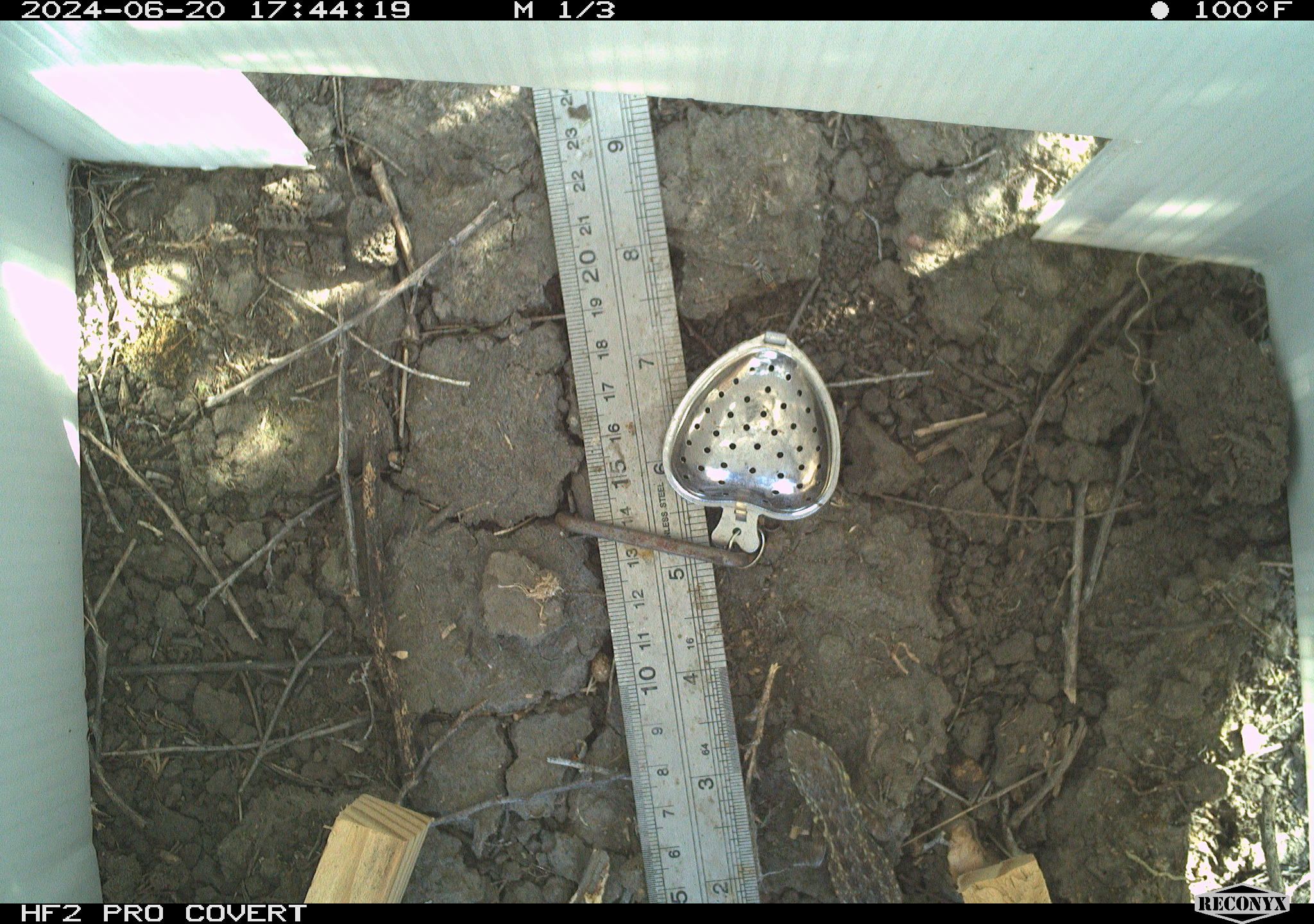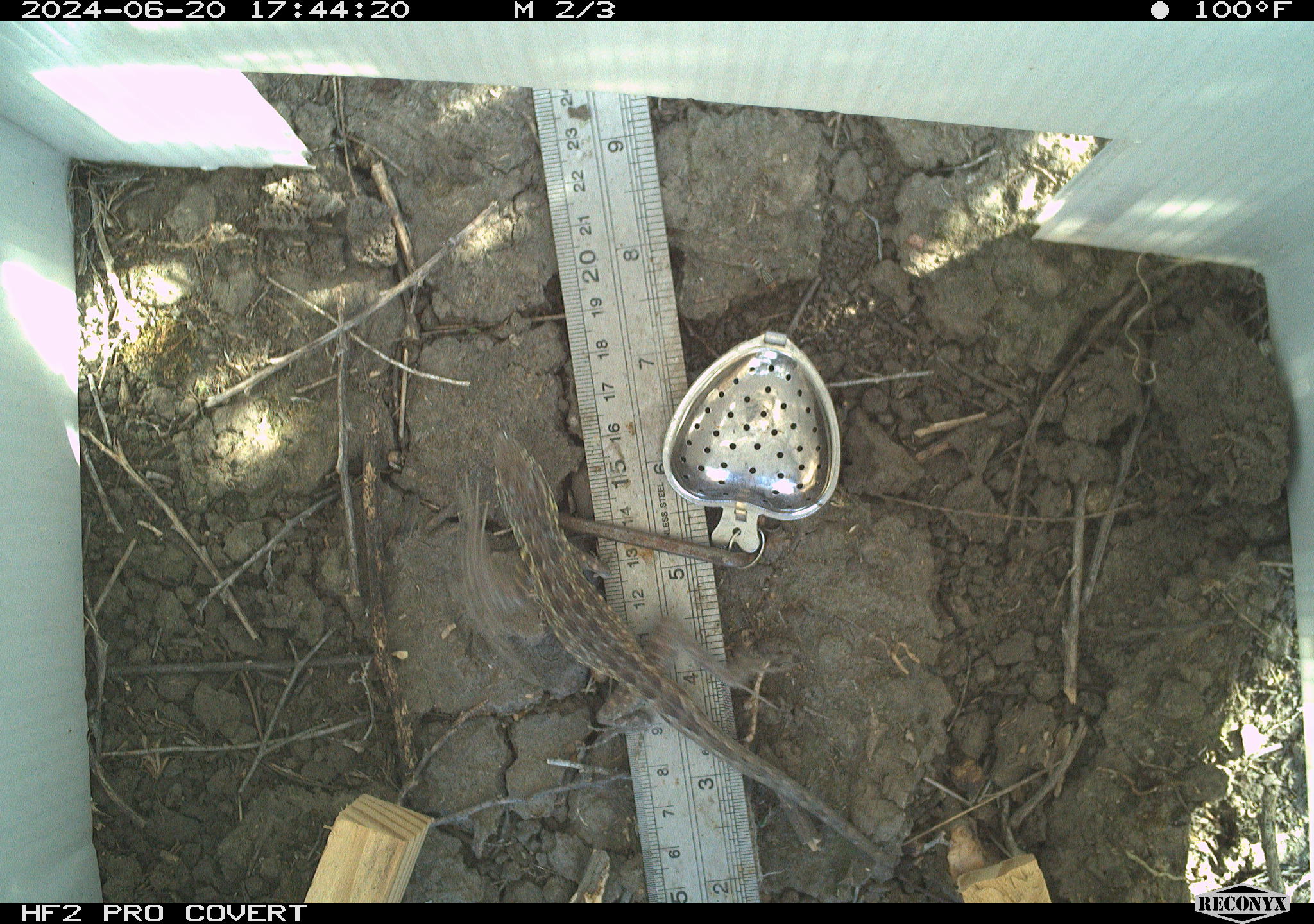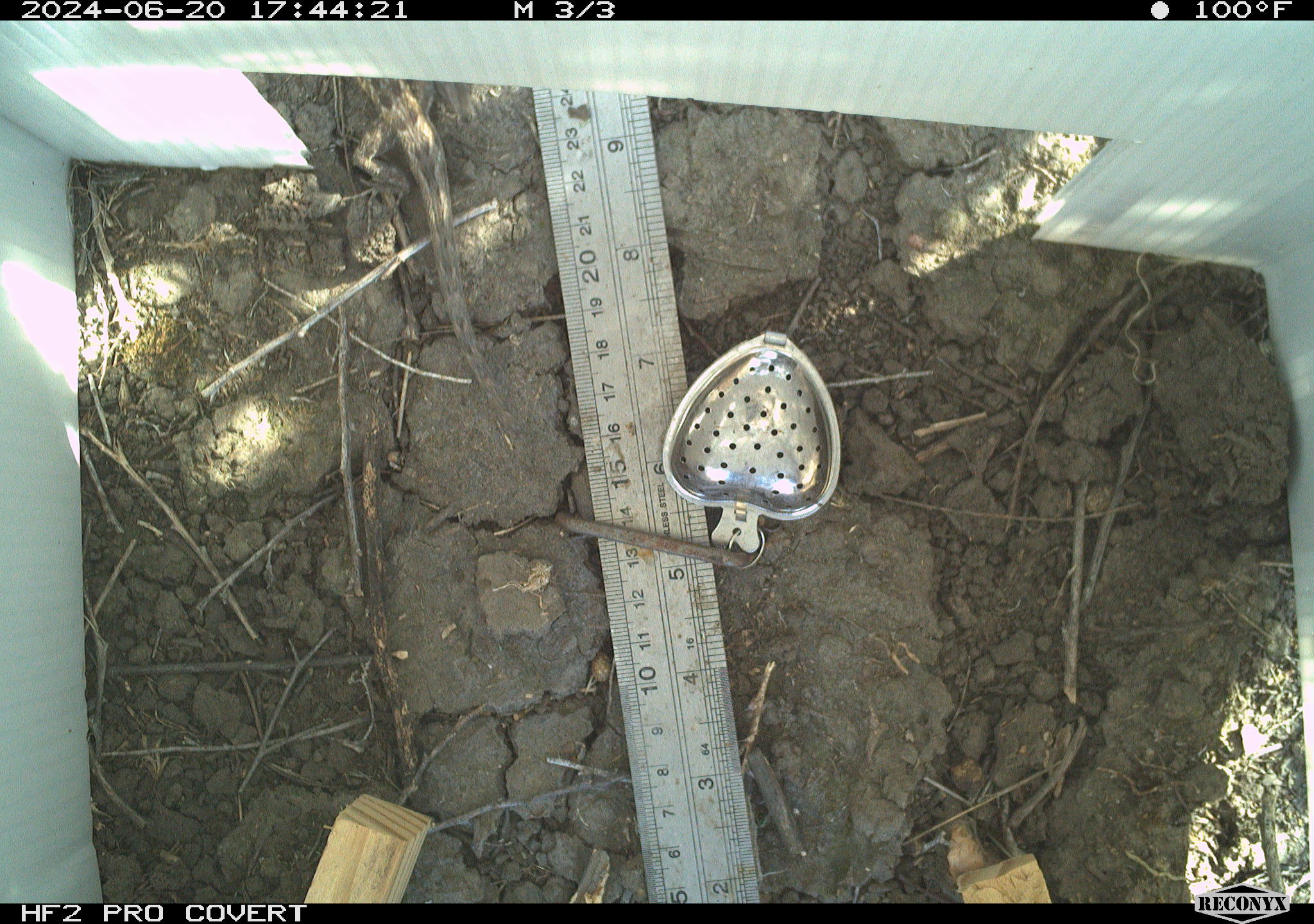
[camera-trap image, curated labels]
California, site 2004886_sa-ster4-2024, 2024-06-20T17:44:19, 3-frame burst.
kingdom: Animalia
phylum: Chordata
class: Reptilia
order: Squamata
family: Phrynosomatidae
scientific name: Phrynosomatidae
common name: phrynosomatid lizards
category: phrynosomatidae family